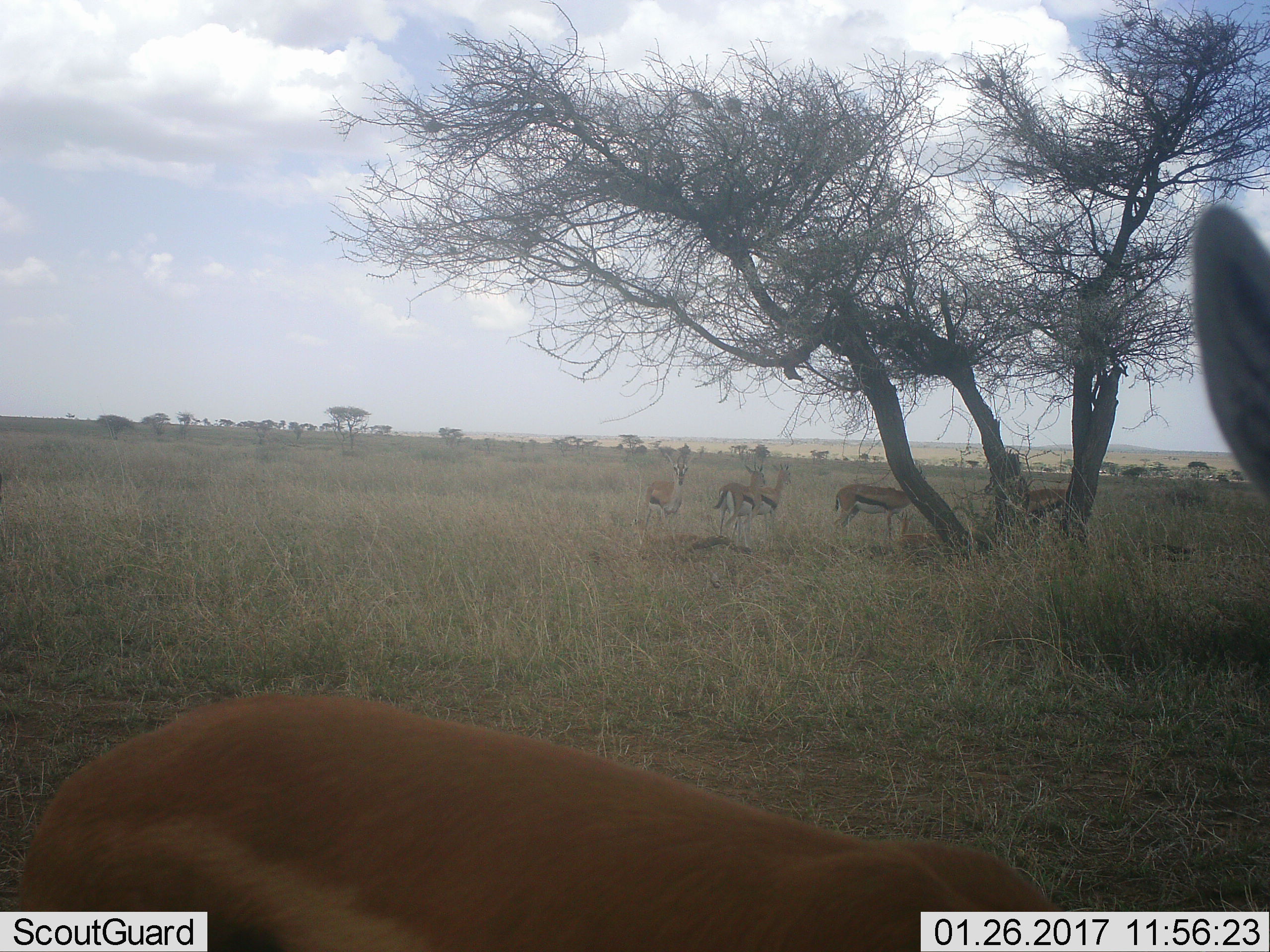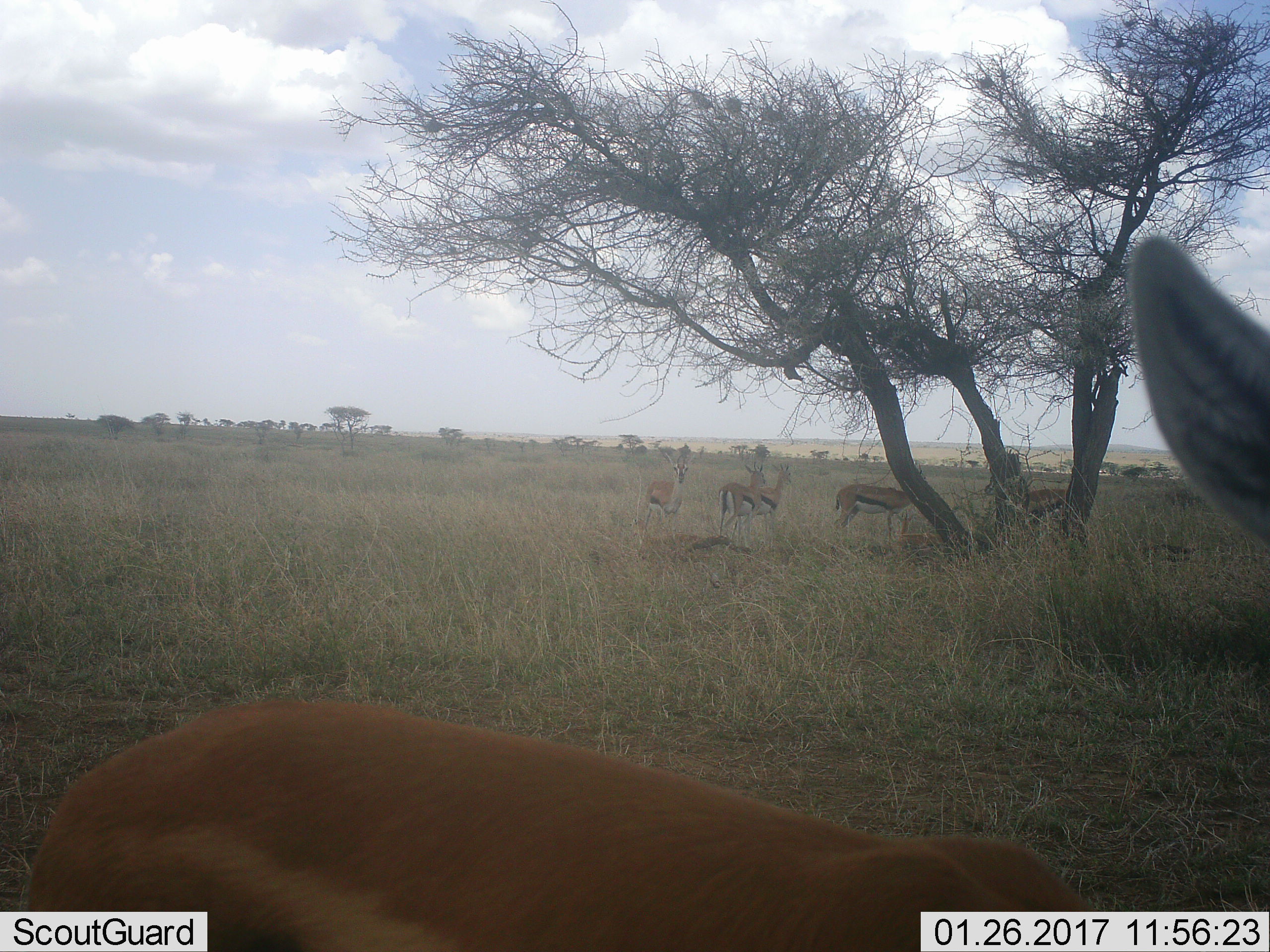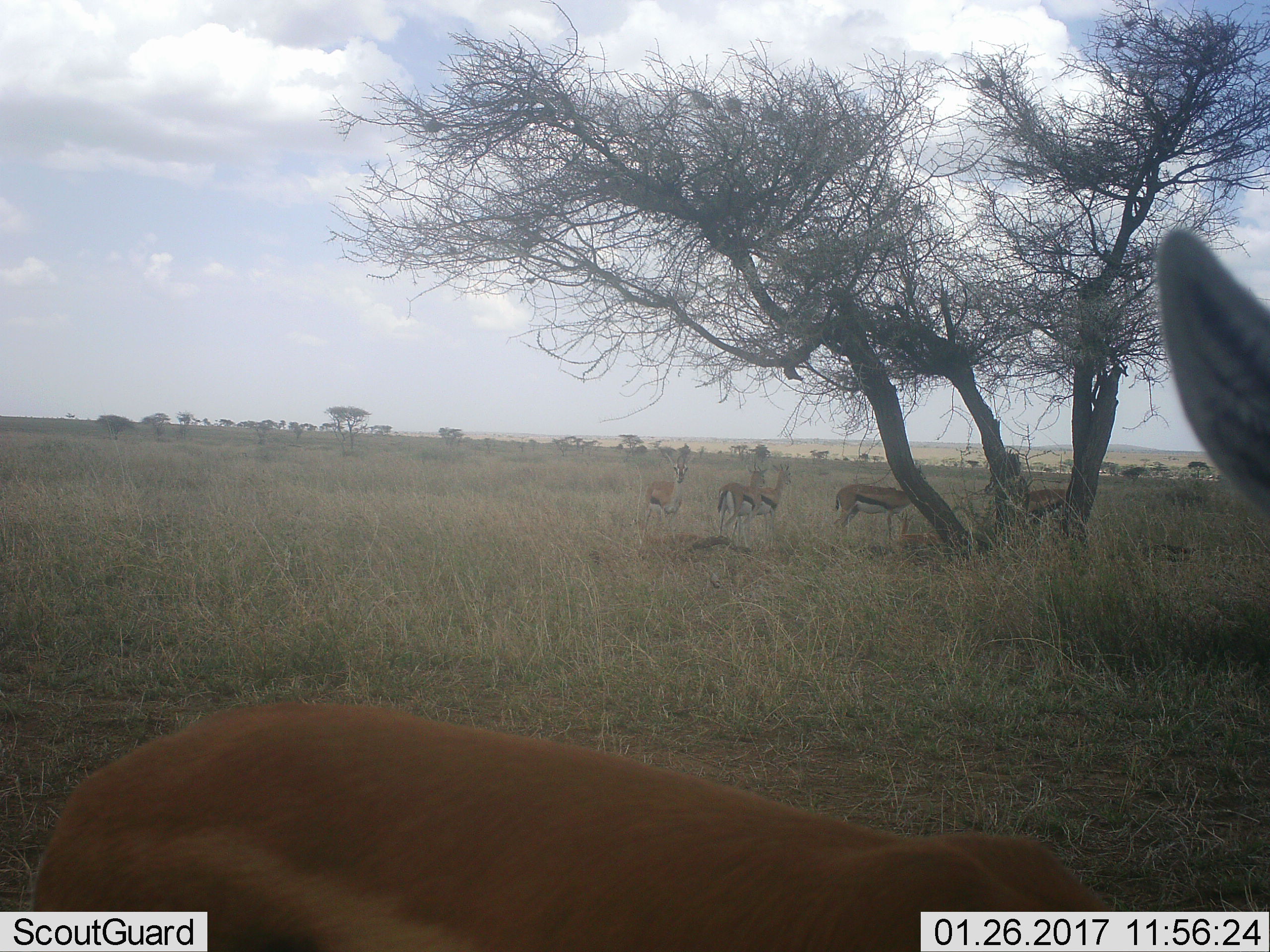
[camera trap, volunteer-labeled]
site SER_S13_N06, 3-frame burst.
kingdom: Animalia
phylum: Chordata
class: Mammalia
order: Artiodactyla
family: Bovidae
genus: Eudorcas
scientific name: Eudorcas thomsonii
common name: thomson's gazelle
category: gazellethomsons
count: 6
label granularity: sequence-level